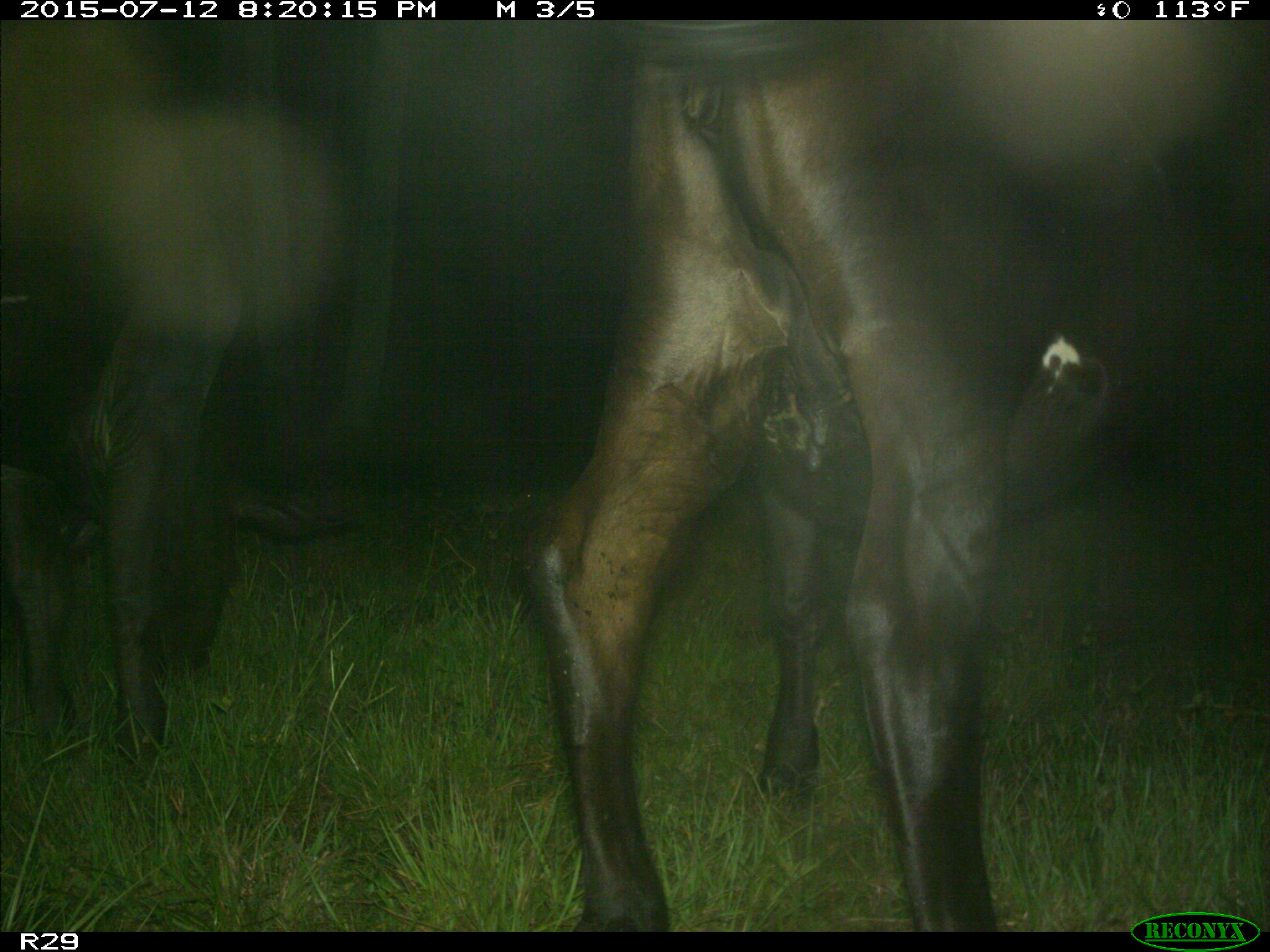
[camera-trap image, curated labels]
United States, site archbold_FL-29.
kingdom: Animalia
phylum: Chordata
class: Mammalia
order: Artiodactyla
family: Bovidae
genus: Bos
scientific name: Bos taurus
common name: domestic cow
Bos taurus (domestic cow).